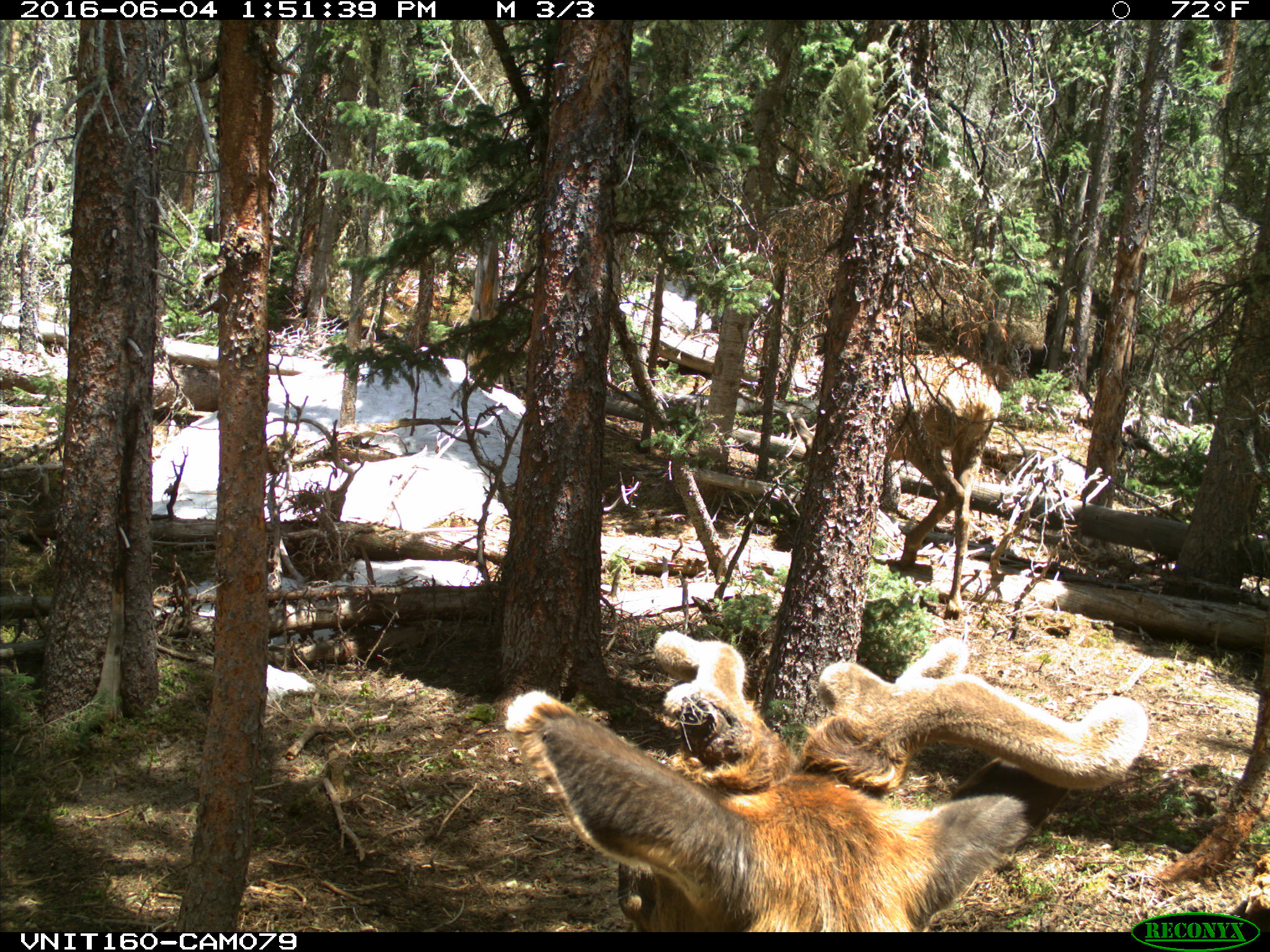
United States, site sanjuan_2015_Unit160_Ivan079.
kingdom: Animalia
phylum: Chordata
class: Mammalia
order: Artiodactyla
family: Cervidae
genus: Cervus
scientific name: Cervus elaphus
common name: red deer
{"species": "Cervus elaphus (red deer)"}